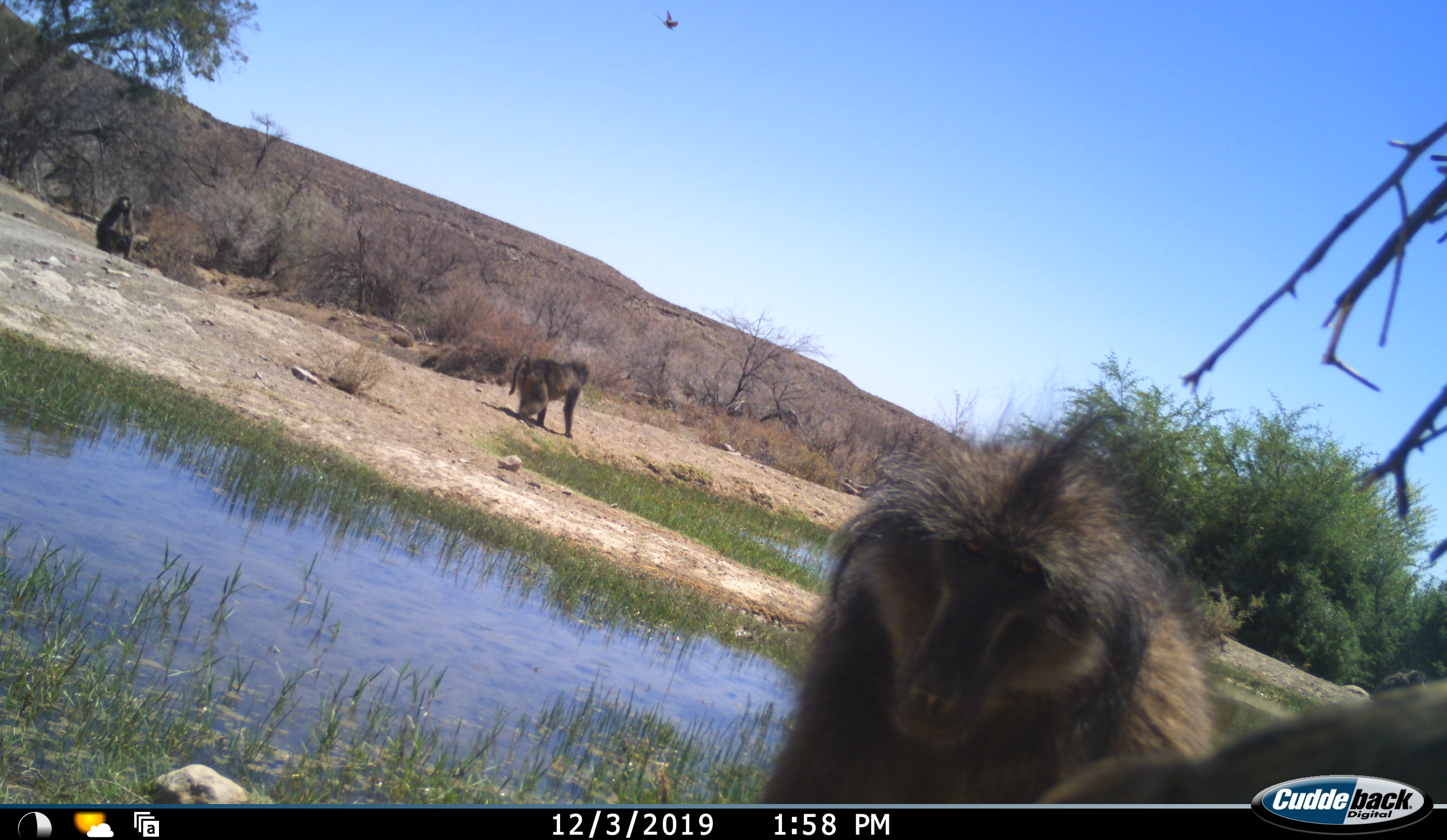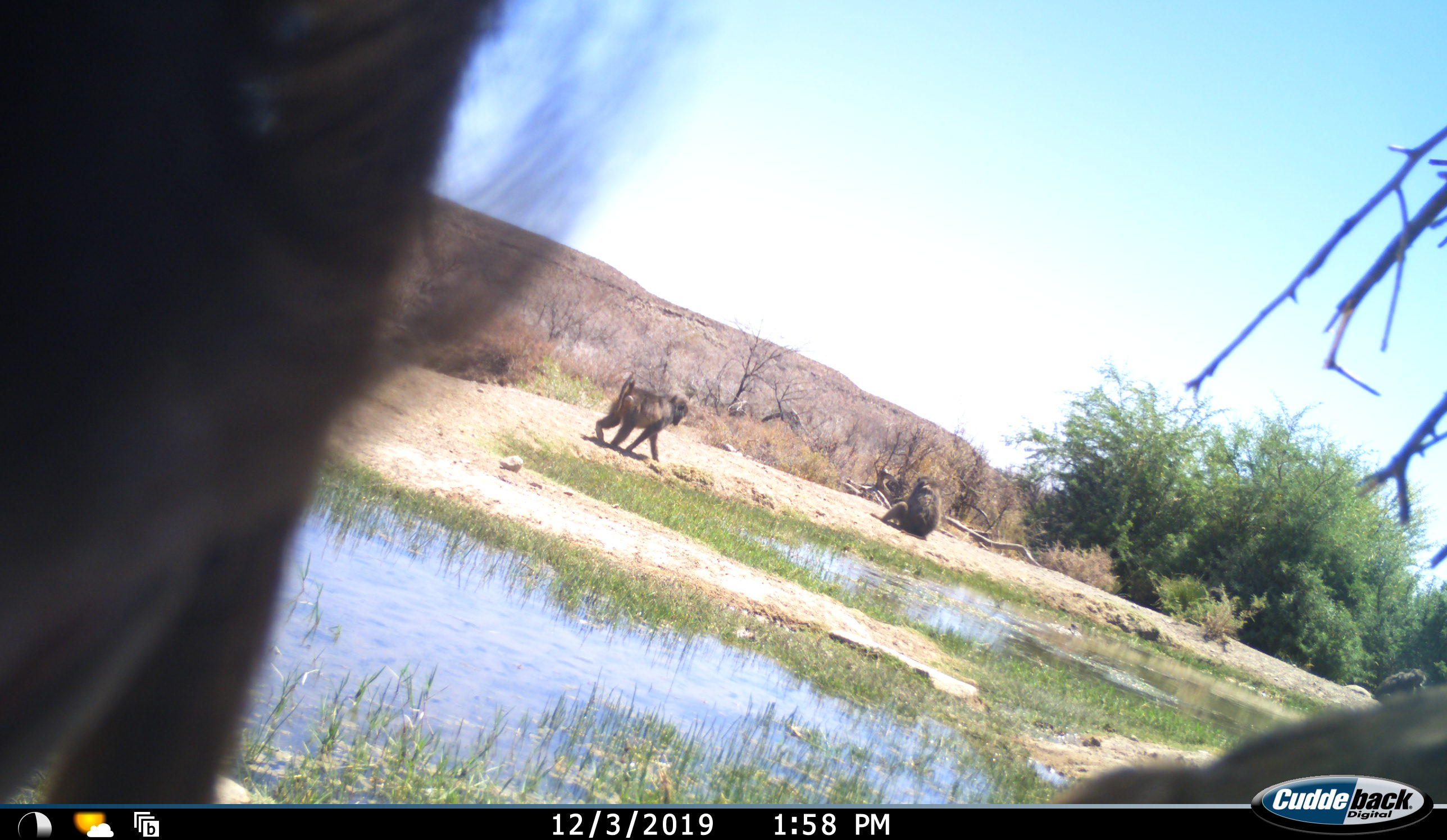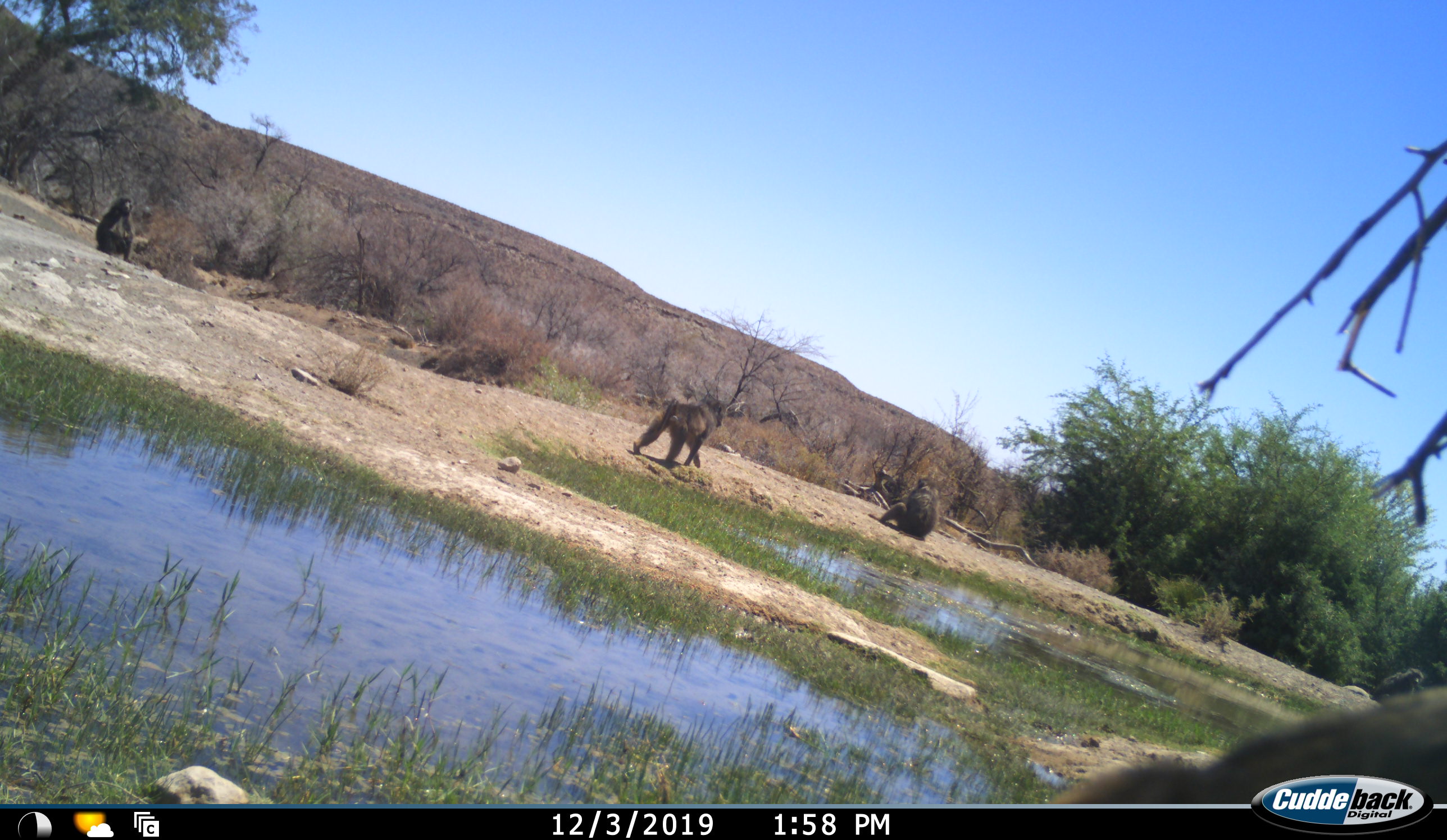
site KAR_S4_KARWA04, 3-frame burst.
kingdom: Animalia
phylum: Chordata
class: Mammalia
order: Primates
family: Cercopithecidae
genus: Papio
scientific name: Papio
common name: baboon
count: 4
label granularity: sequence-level